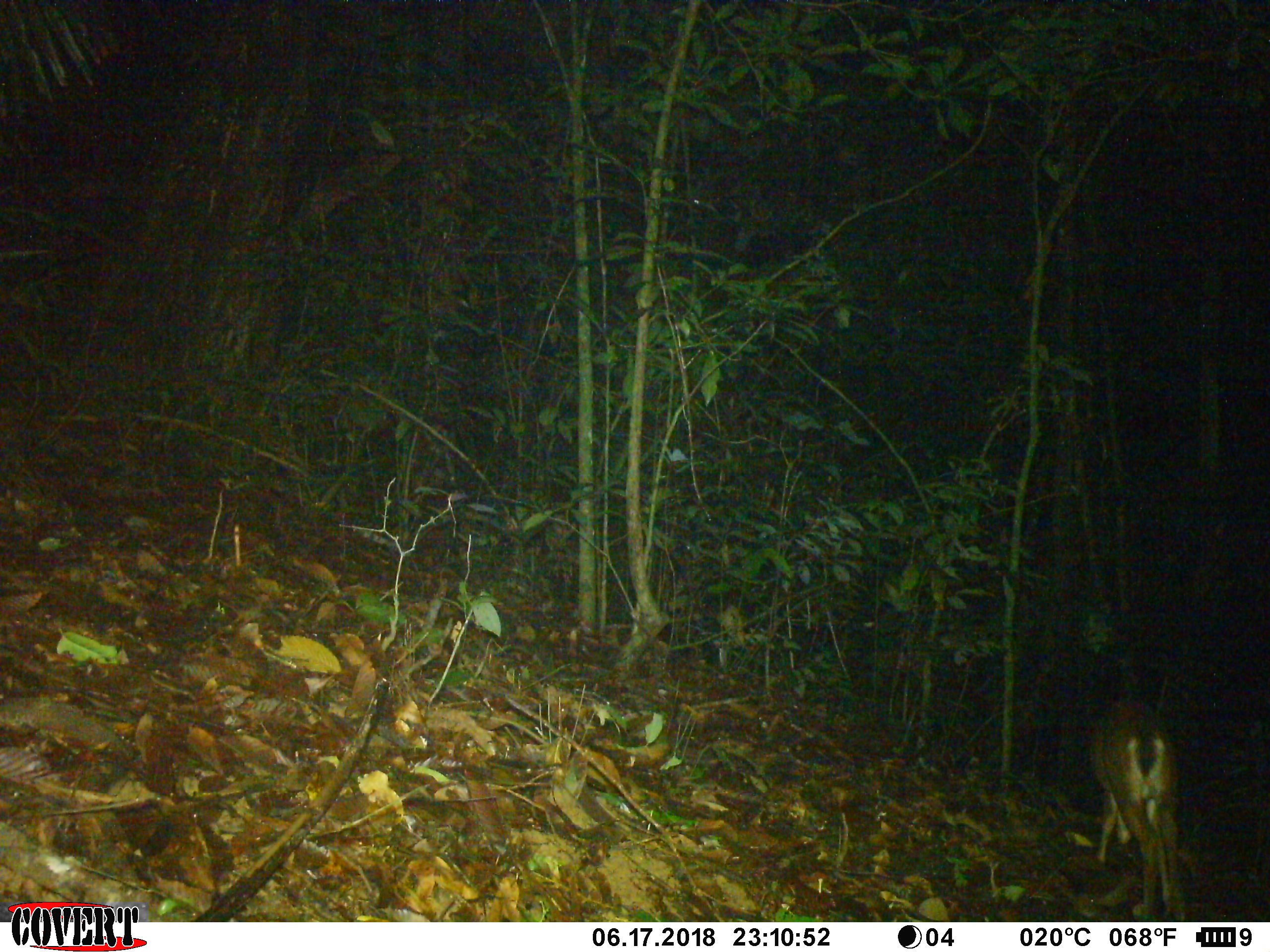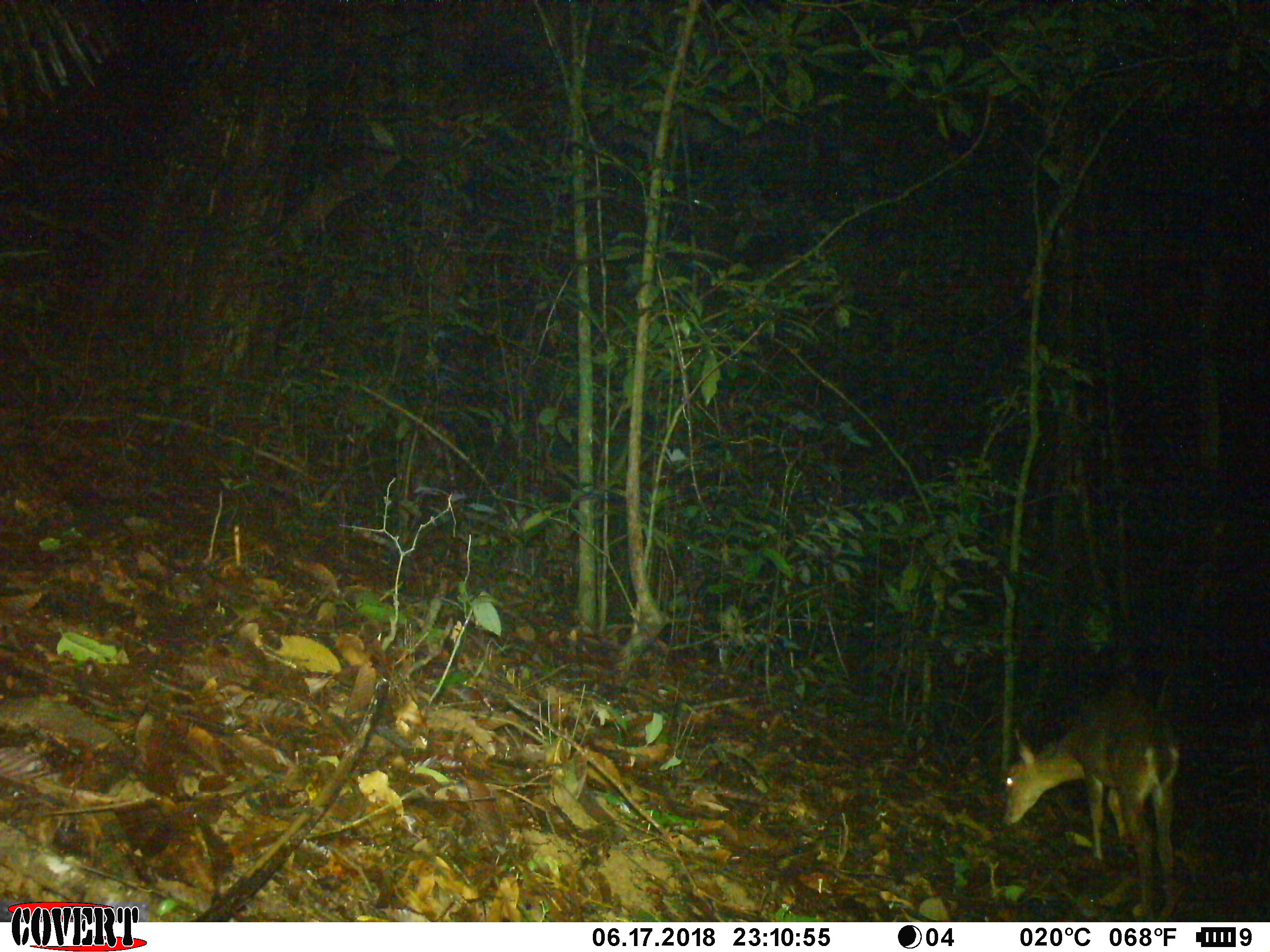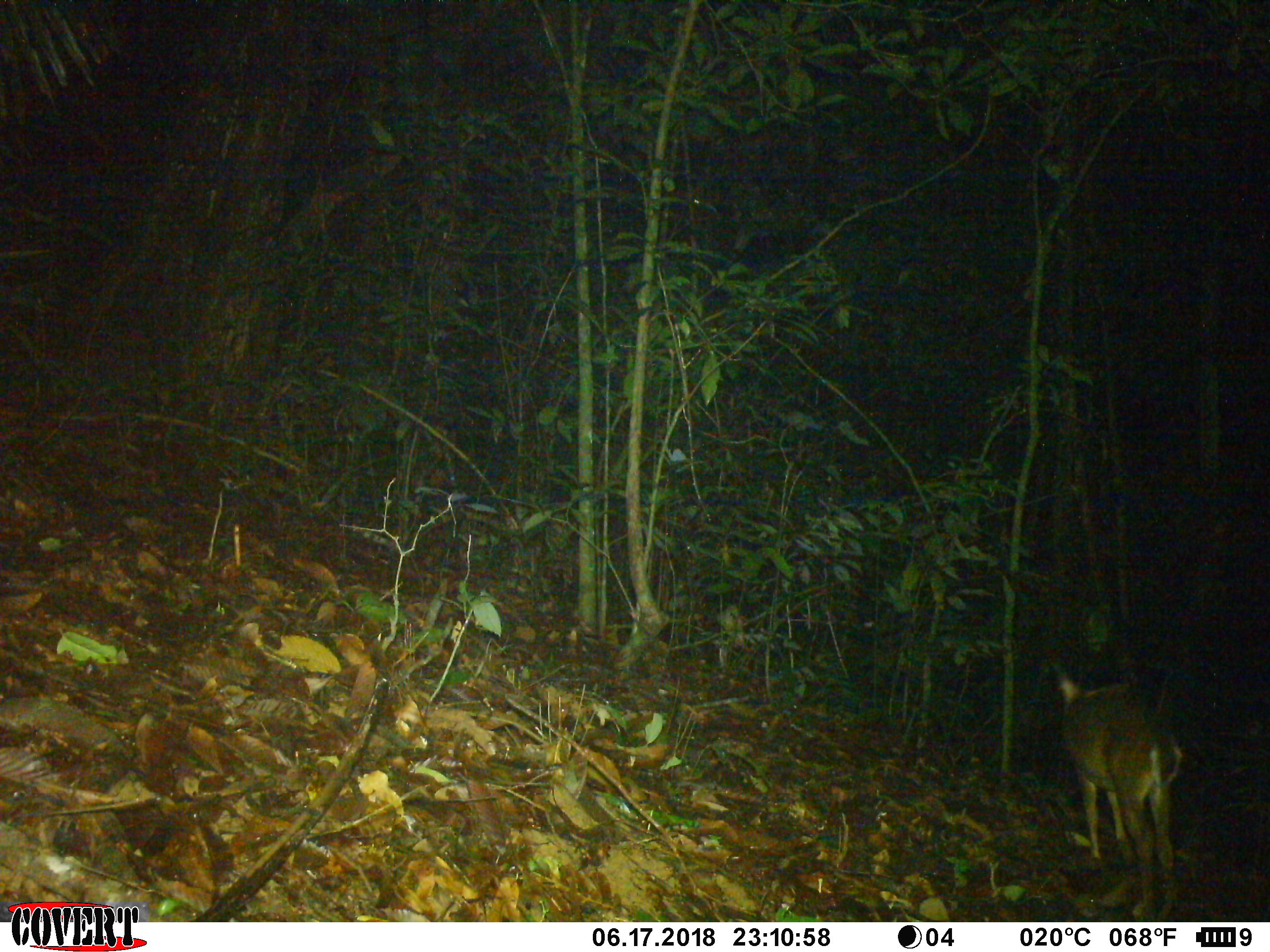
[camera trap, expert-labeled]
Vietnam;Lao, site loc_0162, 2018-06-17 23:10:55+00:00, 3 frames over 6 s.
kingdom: Animalia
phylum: Chordata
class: Mammalia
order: Artiodactyla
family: Cervidae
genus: Muntiacus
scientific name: Muntiacus vuquangensis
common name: large-antlered muntjac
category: large antlered muntjac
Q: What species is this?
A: Large antlered muntjac (large-antlered muntjac) (Muntiacus vuquangensis).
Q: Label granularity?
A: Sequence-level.